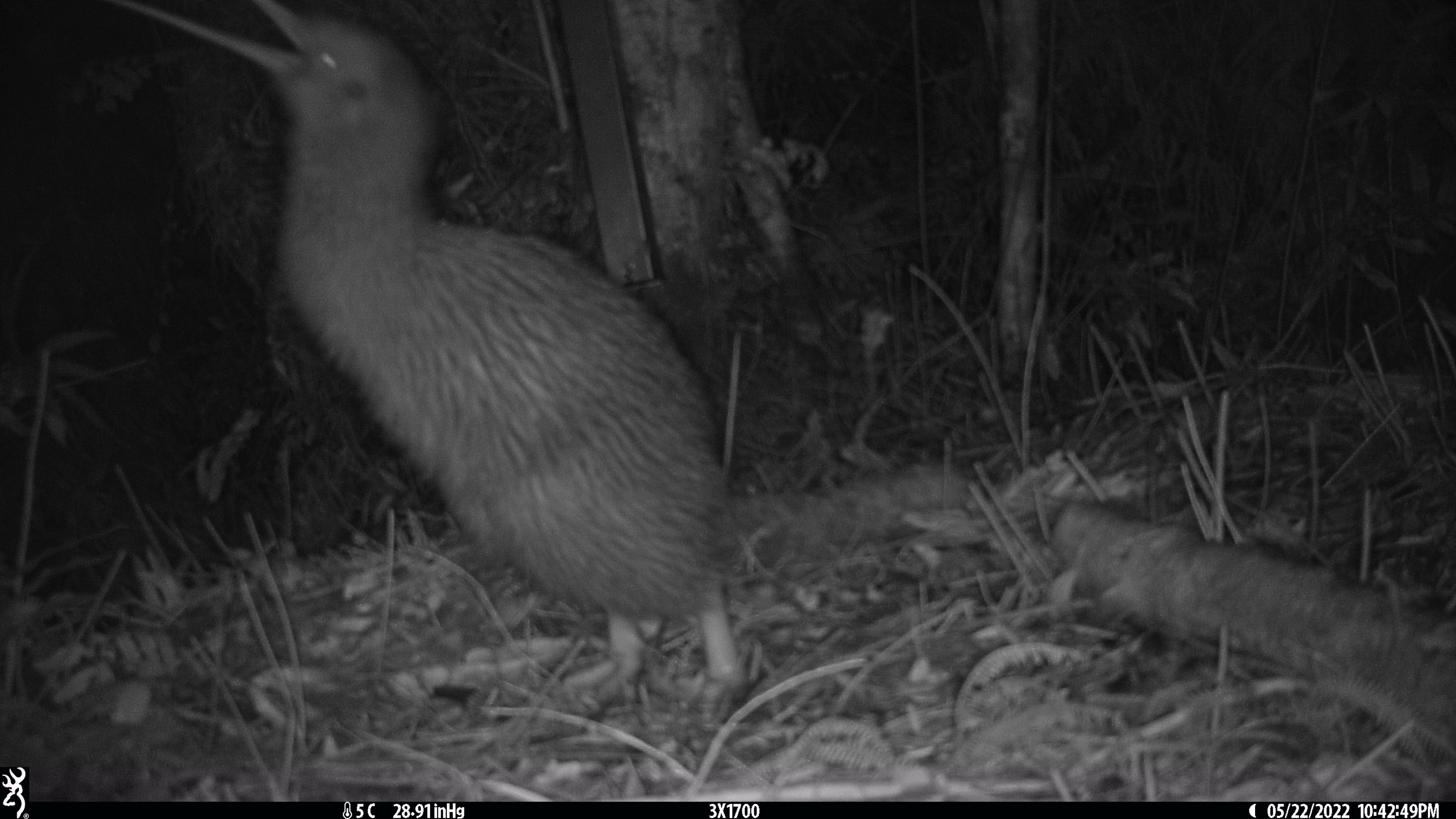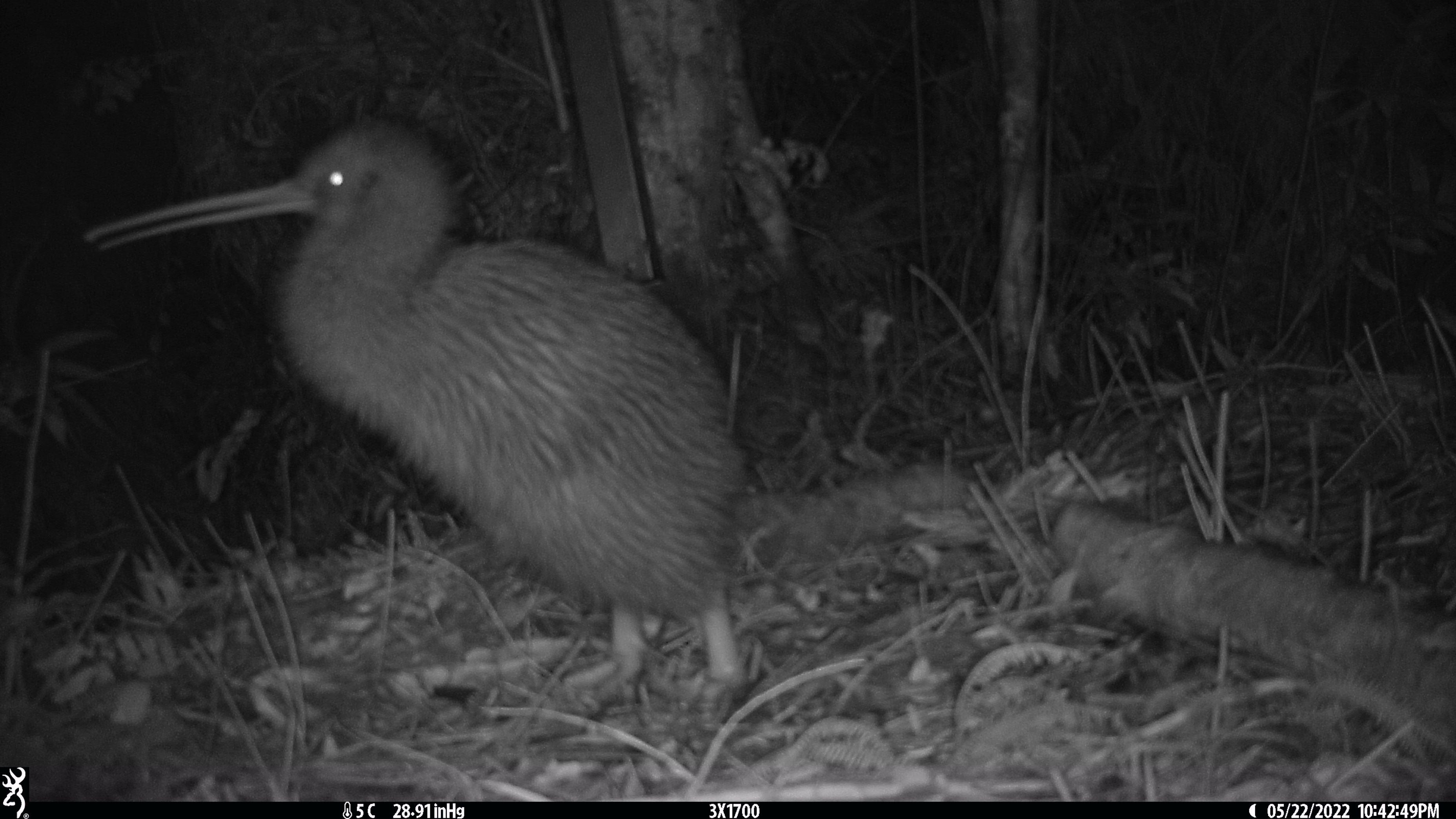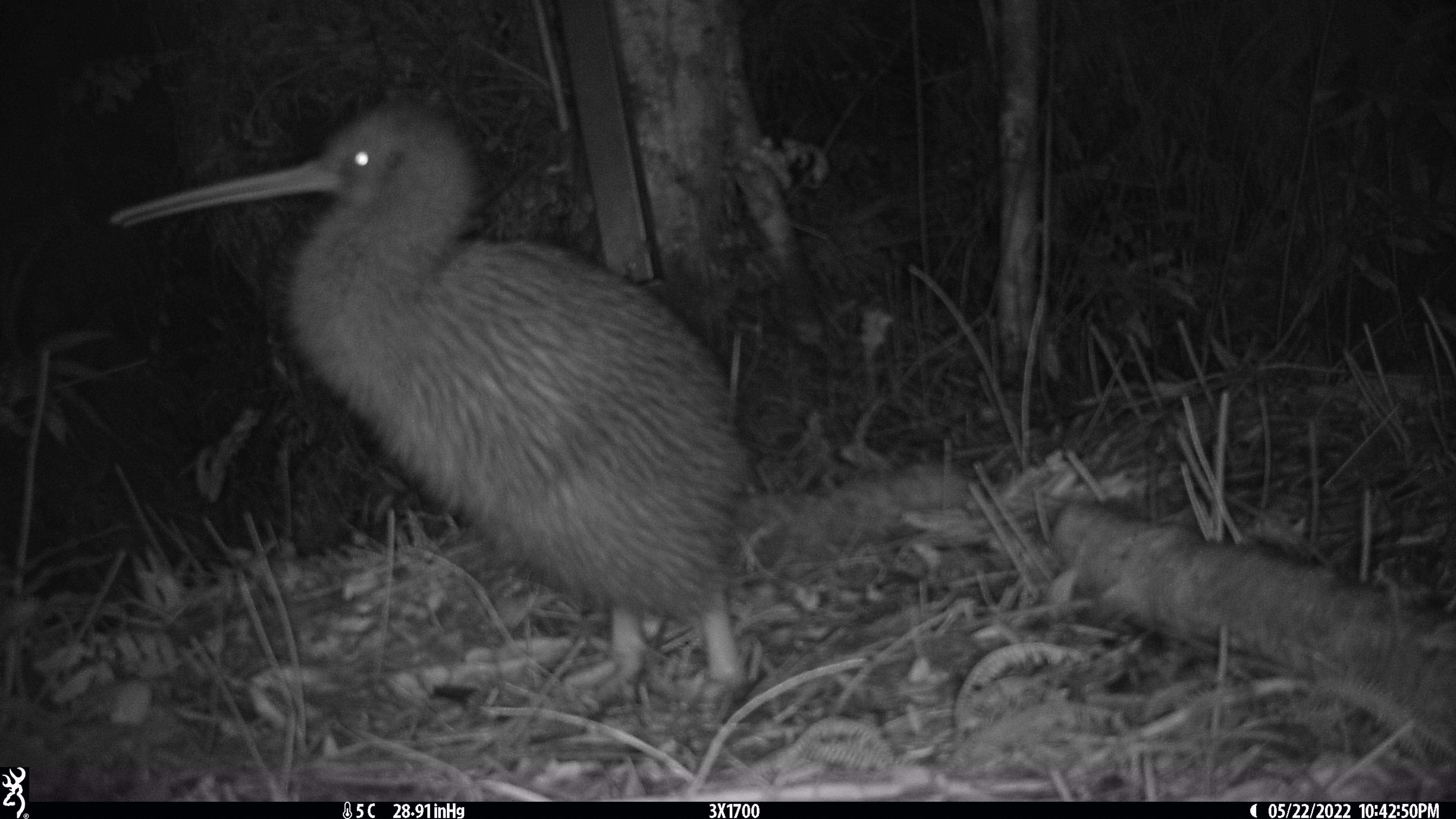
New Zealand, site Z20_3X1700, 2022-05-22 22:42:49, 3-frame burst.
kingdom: Animalia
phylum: Chordata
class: Aves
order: Apterygiformes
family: Apterygidae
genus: Apteryx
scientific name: Apteryx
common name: kiwi